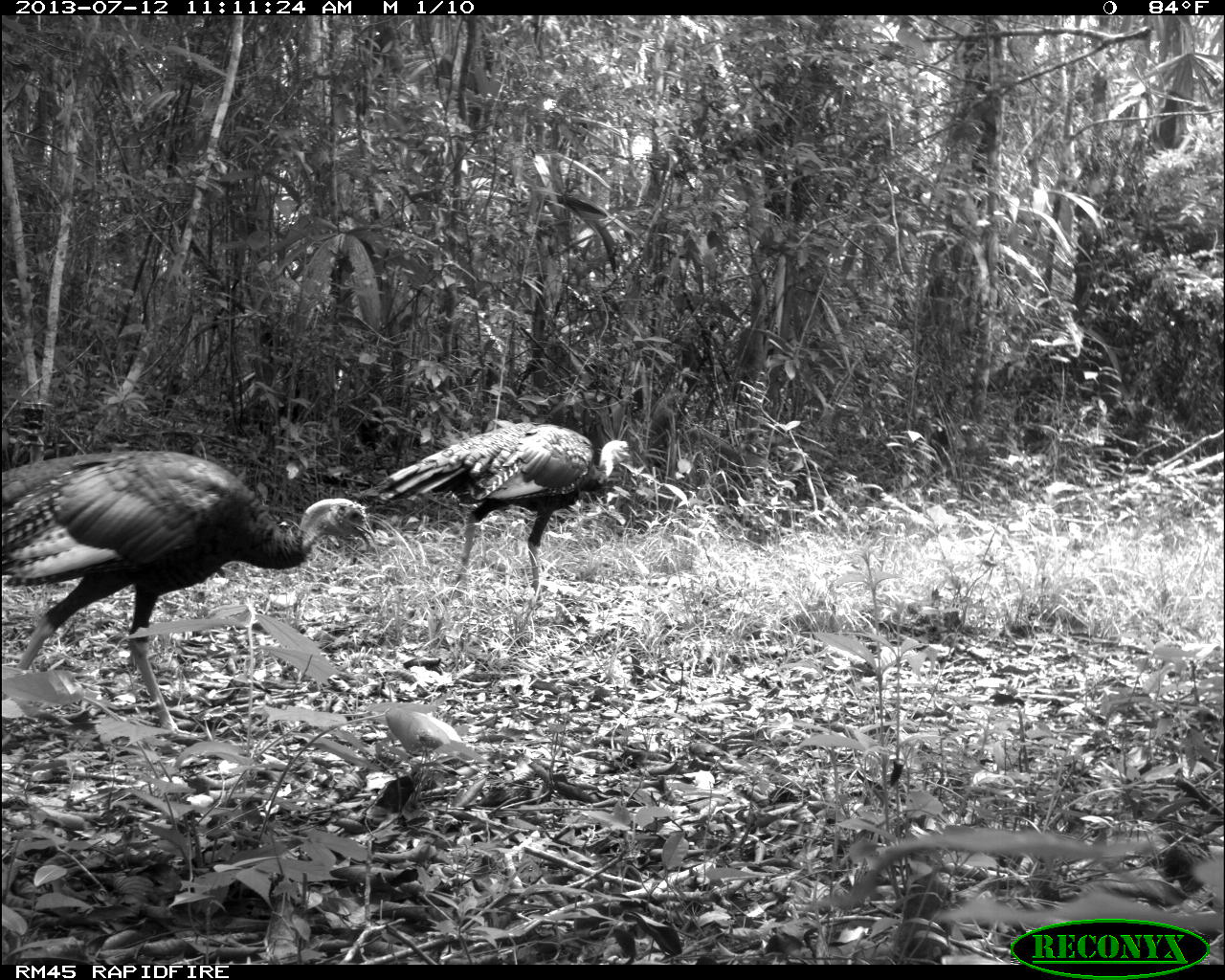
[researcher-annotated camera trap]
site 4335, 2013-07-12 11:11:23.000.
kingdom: Animalia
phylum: Chordata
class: Aves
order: Galliformes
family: Phasianidae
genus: Meleagris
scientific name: Meleagris ocellata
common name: ocellated turkey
Meleagris ocellata (ocellated turkey), count 2, sex female.